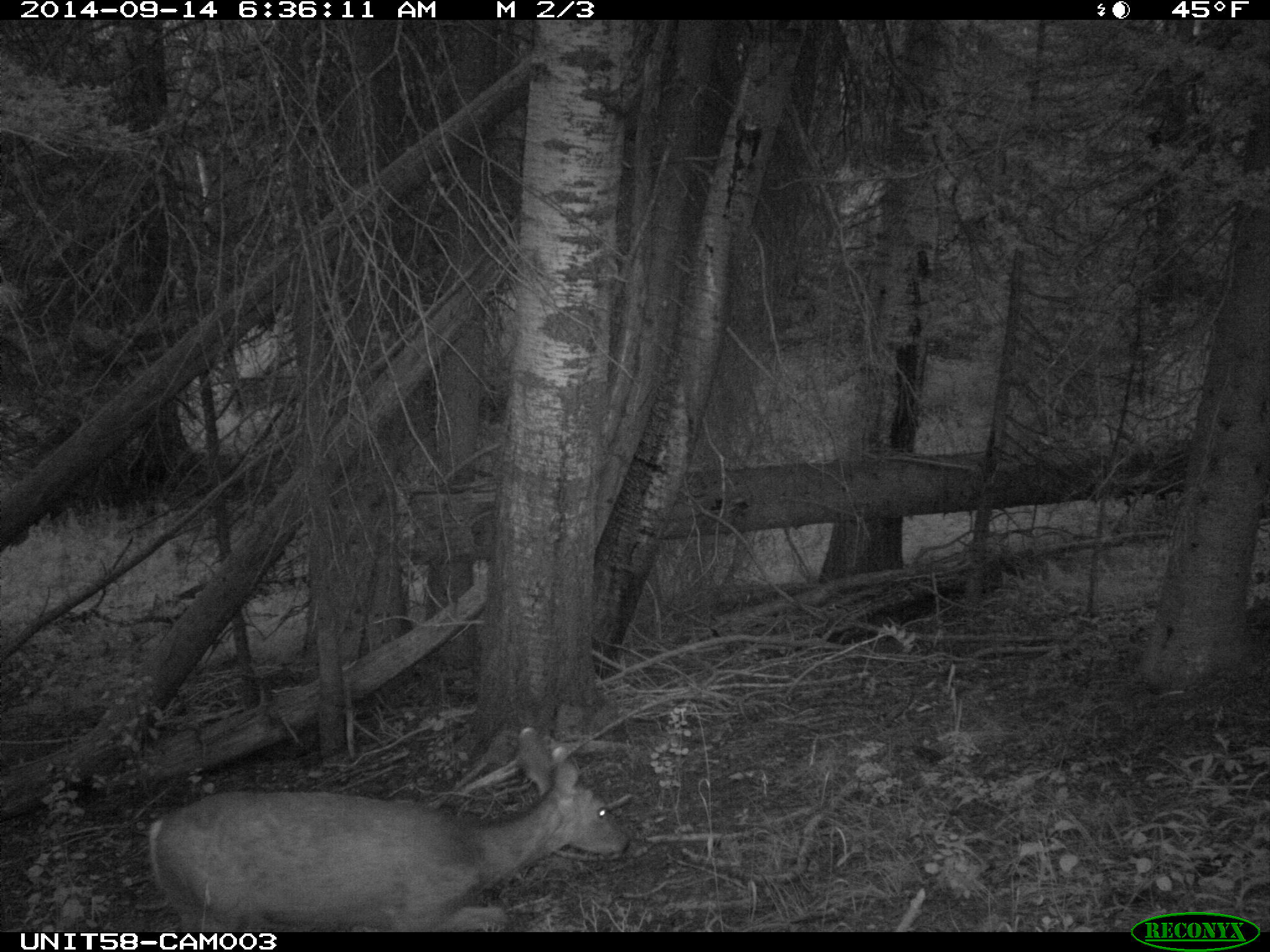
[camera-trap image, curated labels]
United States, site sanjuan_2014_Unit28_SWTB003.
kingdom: Animalia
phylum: Chordata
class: Mammalia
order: Artiodactyla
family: Cervidae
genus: Odocoileus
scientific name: Odocoileus hemionus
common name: mule deer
Odocoileus hemionus (mule deer).